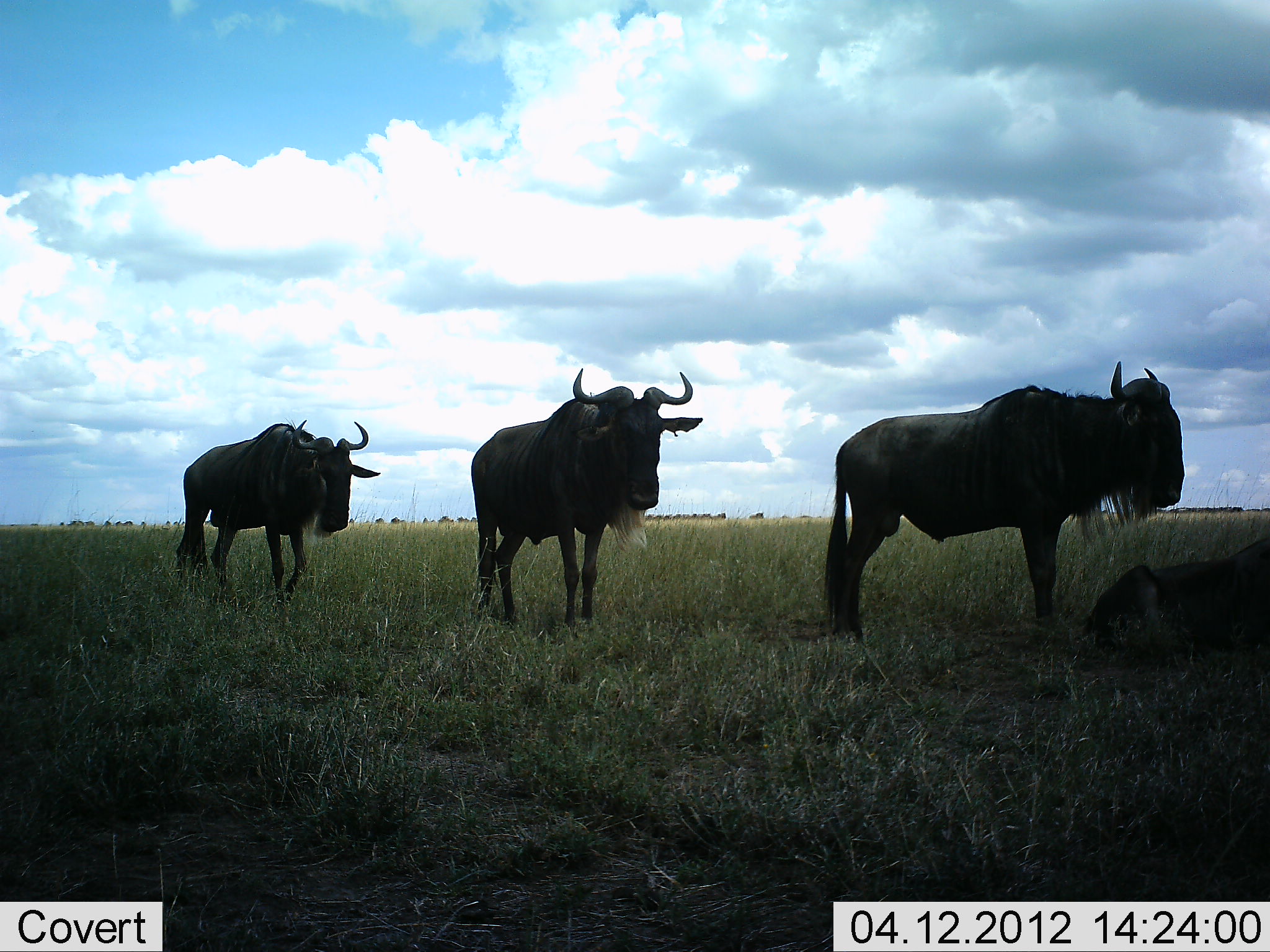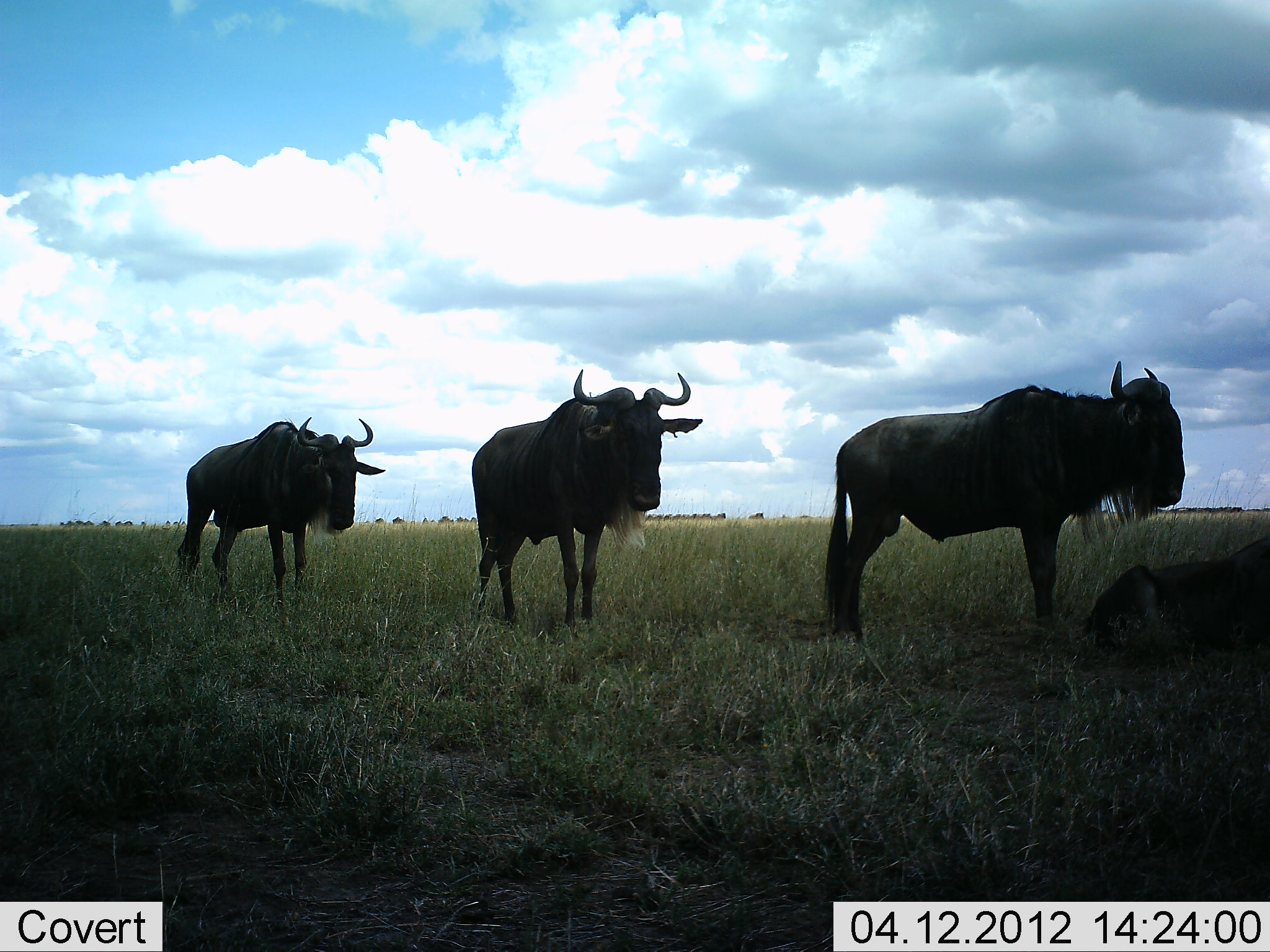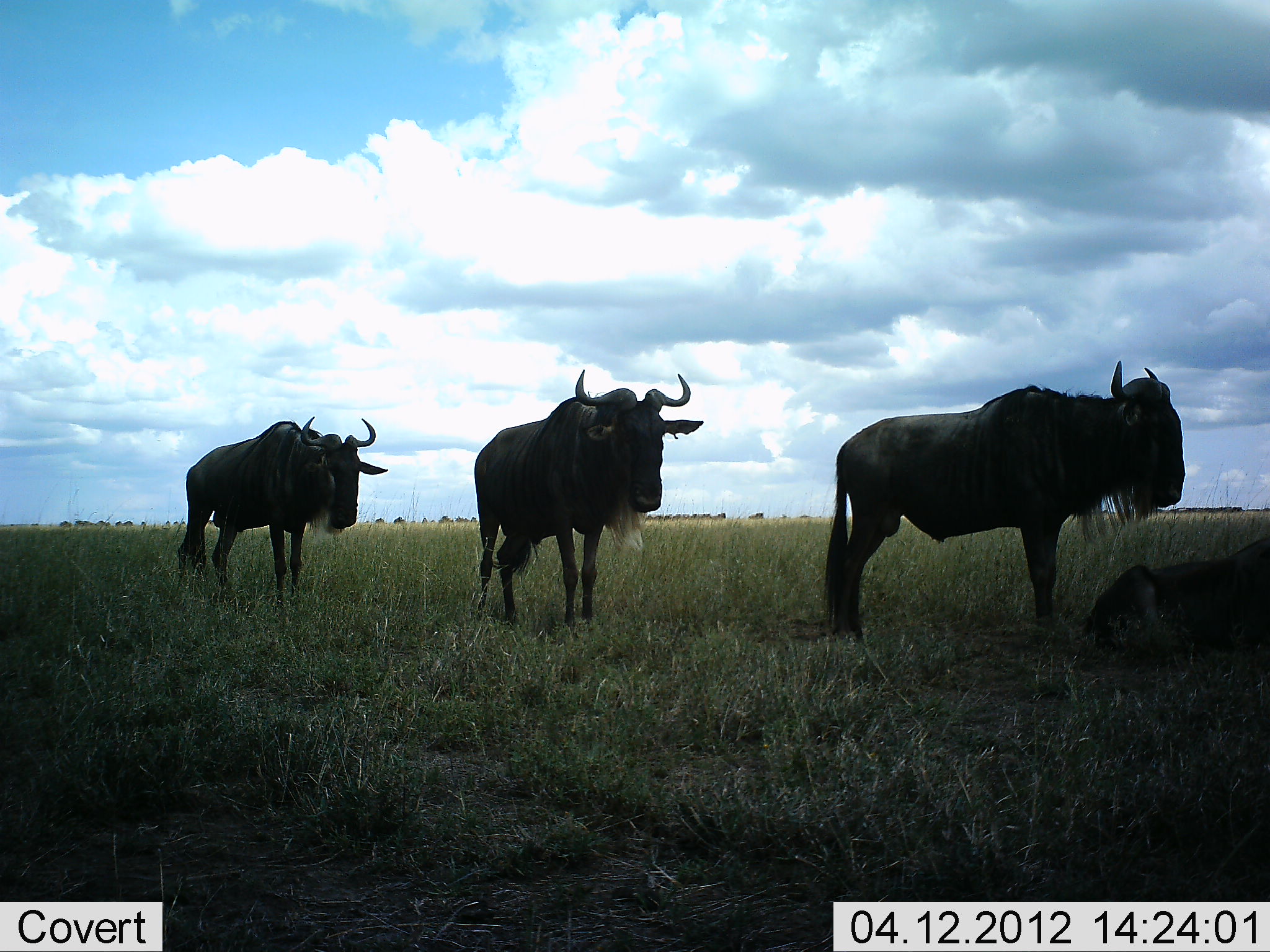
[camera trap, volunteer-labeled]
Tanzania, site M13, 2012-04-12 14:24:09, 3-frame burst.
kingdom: Animalia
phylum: Chordata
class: Mammalia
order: Artiodactyla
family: Bovidae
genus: Connochaetes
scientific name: Connochaetes taurinus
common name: blue wildebeest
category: wildebeest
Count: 4.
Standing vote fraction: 92%.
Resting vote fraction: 68%.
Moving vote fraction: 24%.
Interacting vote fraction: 4%.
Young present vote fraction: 8%.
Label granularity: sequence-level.